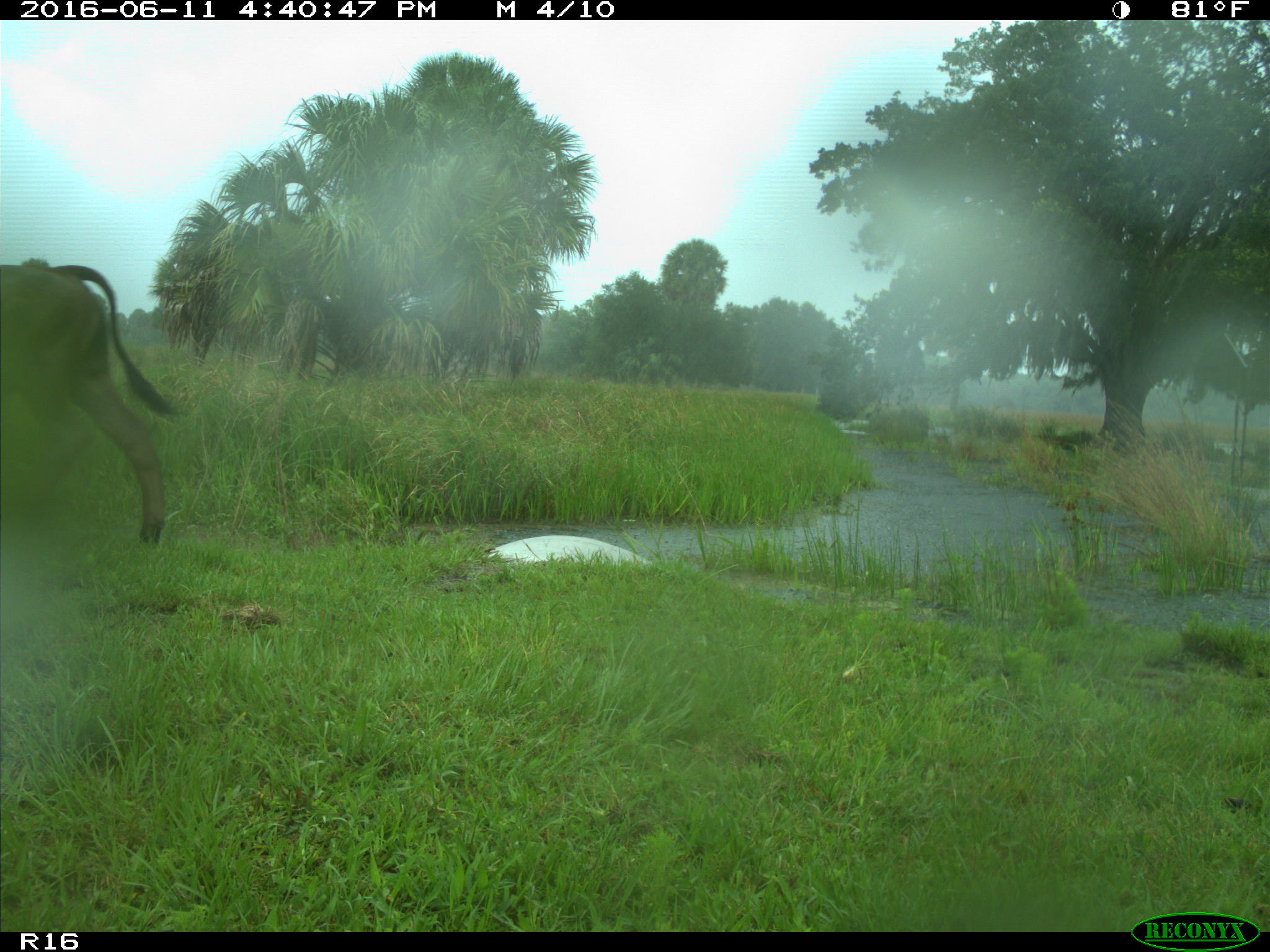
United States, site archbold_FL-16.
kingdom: Animalia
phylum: Chordata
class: Mammalia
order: Artiodactyla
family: Bovidae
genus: Bos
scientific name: Bos taurus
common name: domestic cow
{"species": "Bos taurus (domestic cow)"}